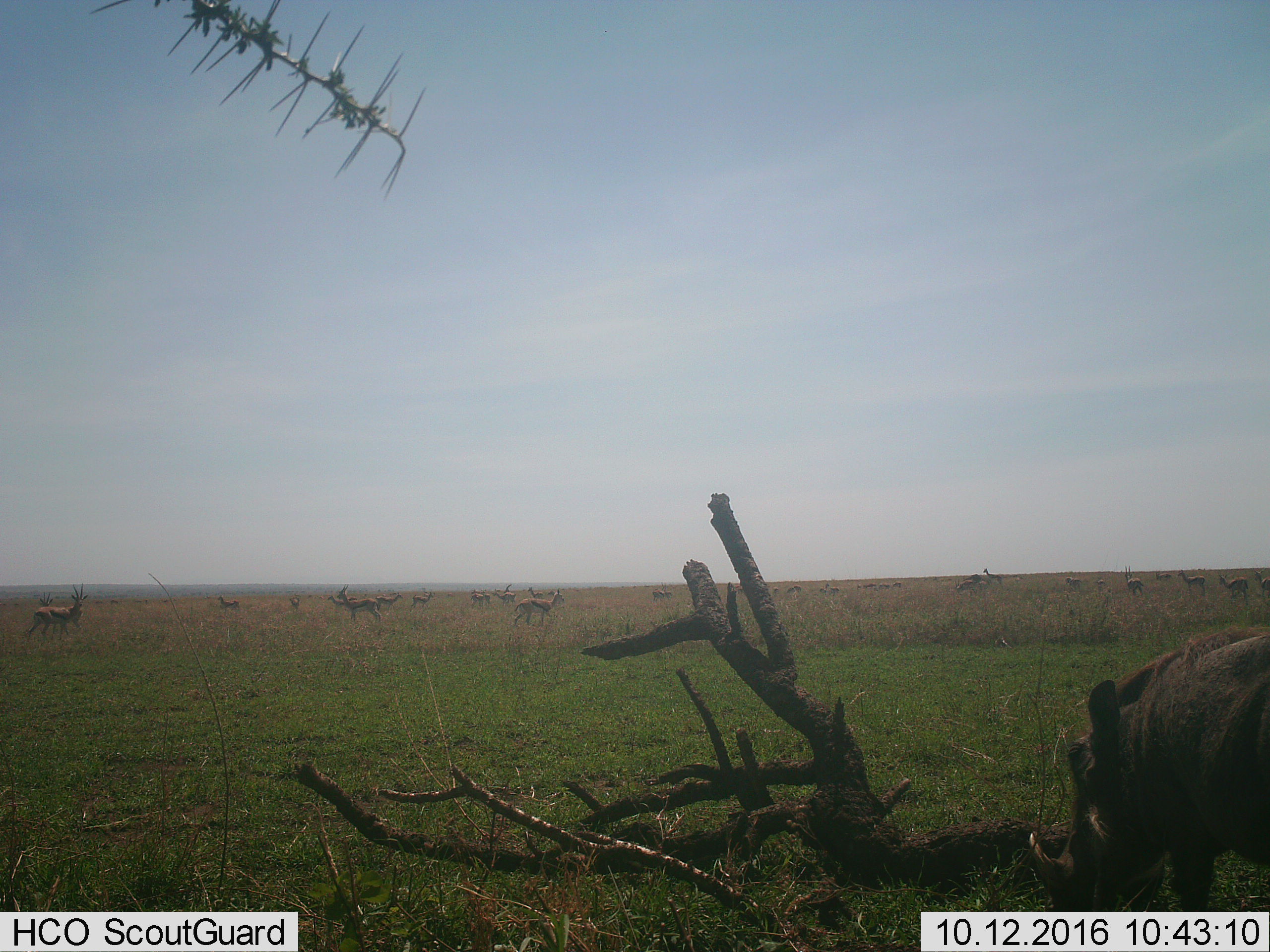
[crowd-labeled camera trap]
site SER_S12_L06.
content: unidentified animal